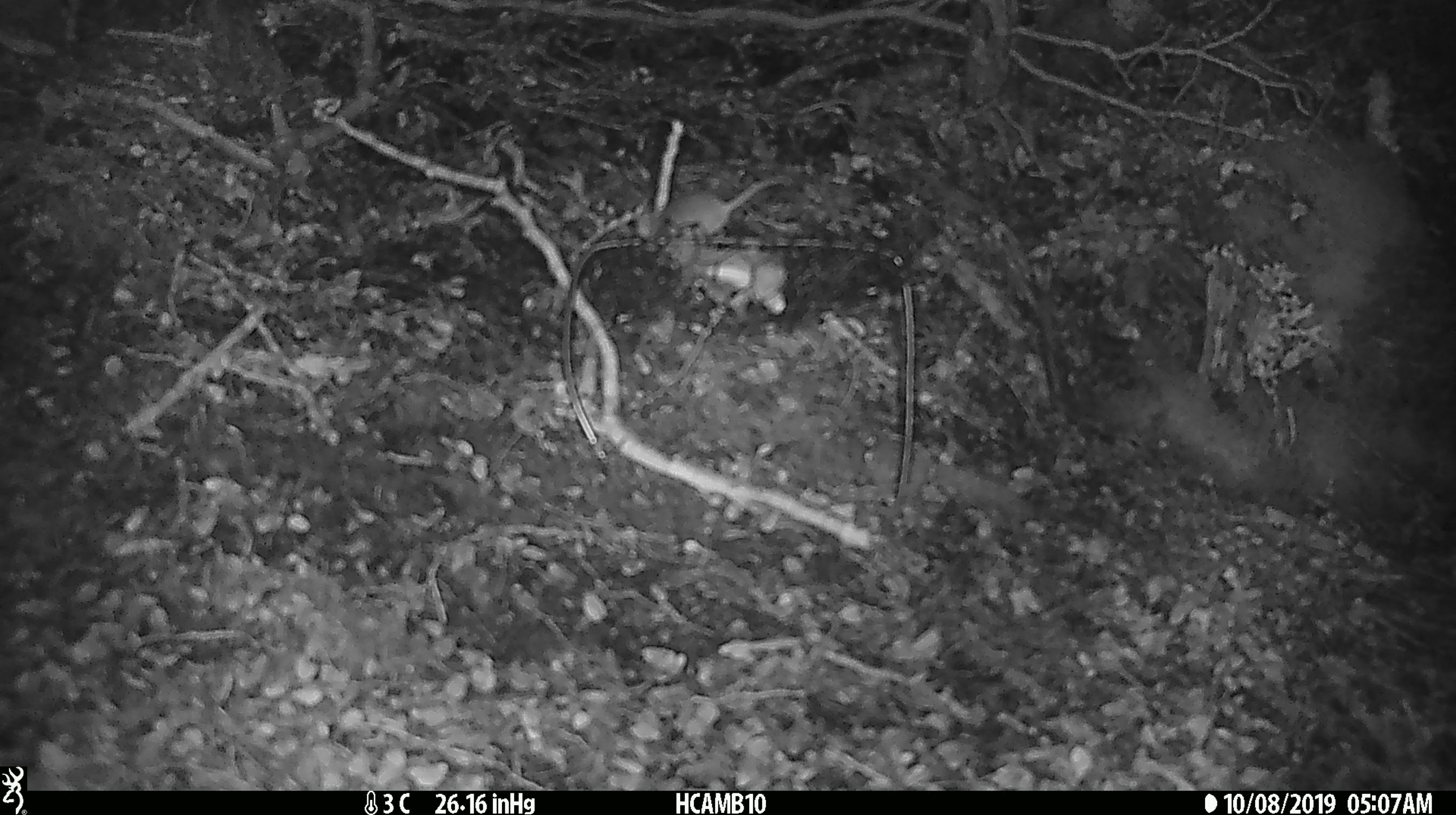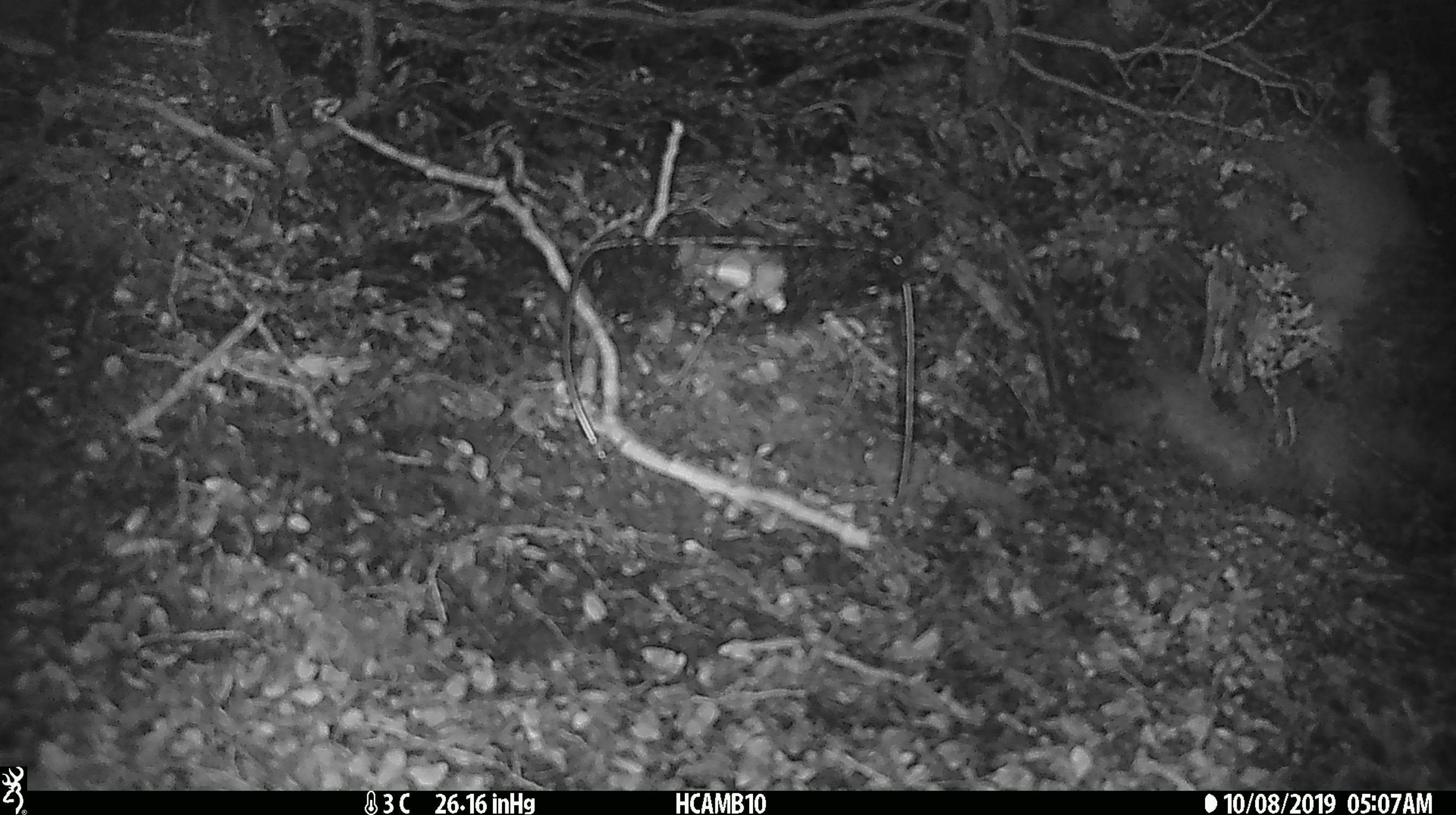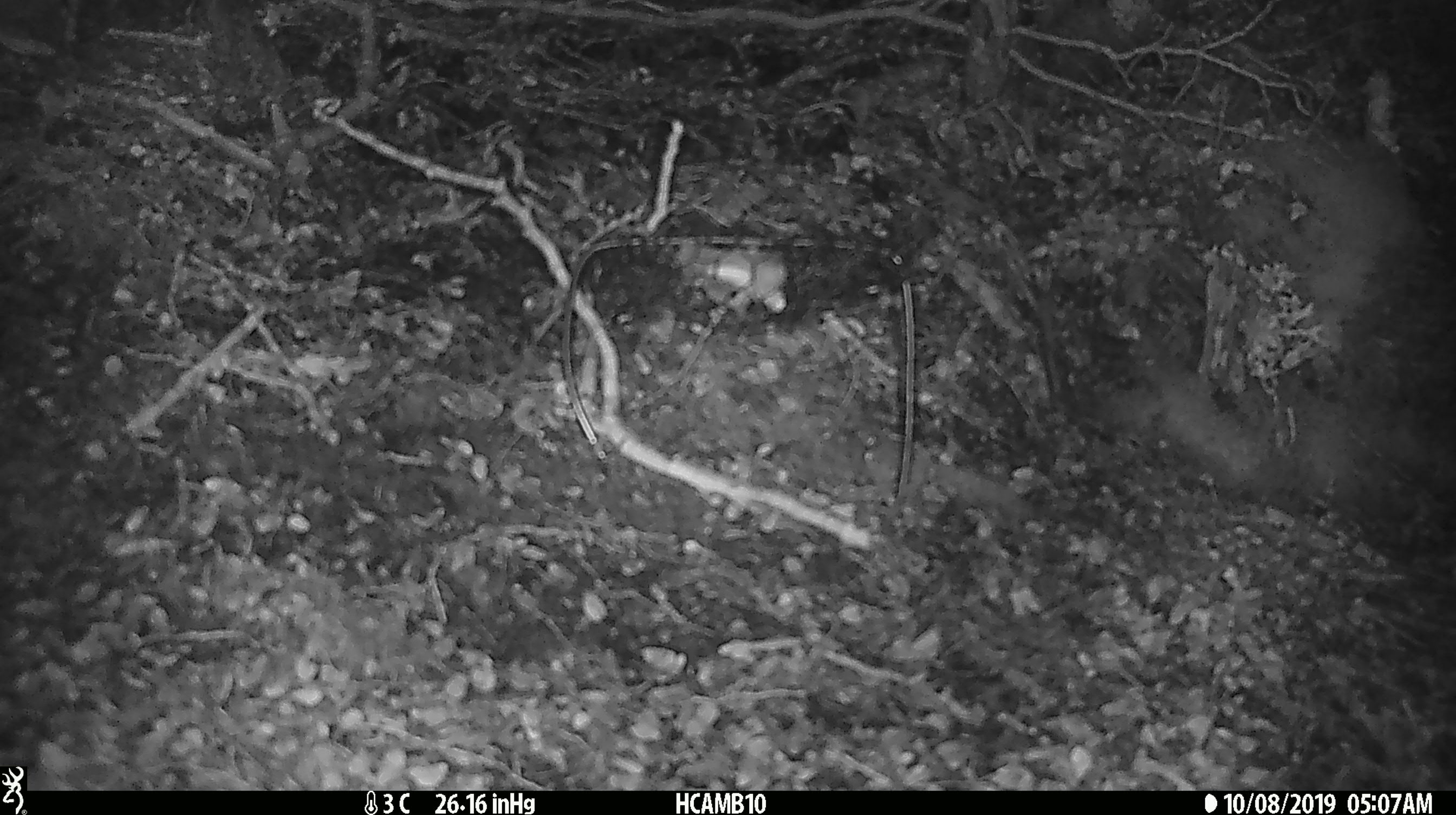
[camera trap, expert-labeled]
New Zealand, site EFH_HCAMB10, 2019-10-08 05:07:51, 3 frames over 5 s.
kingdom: Animalia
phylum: Chordata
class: Mammalia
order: Rodentia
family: Muridae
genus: Mus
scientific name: Mus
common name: mouse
Mouse (Mus).